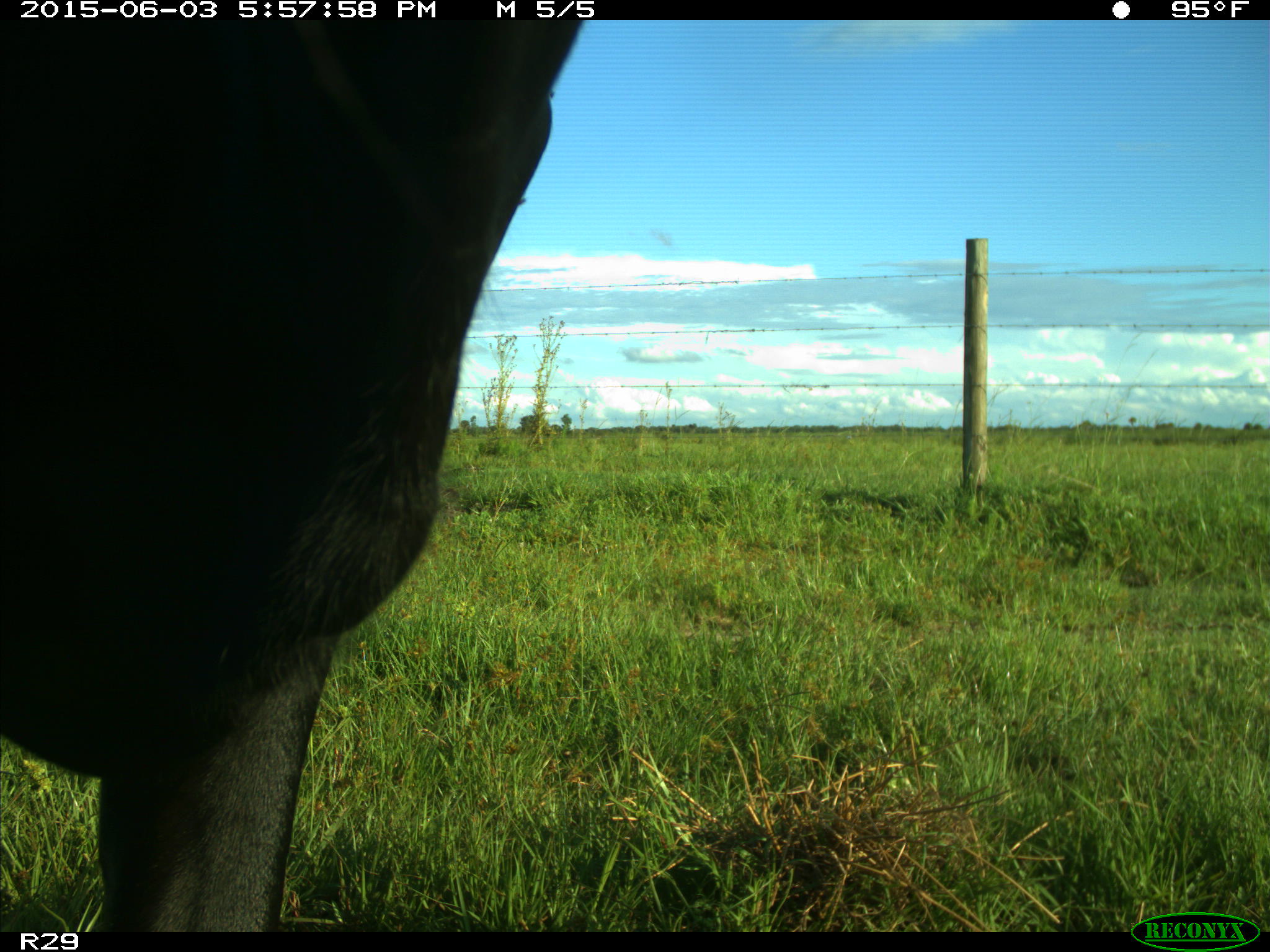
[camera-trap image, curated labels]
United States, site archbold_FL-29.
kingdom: Animalia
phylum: Chordata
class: Mammalia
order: Artiodactyla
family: Bovidae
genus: Bos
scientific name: Bos taurus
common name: domestic cow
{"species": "Bos taurus (domestic cow)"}